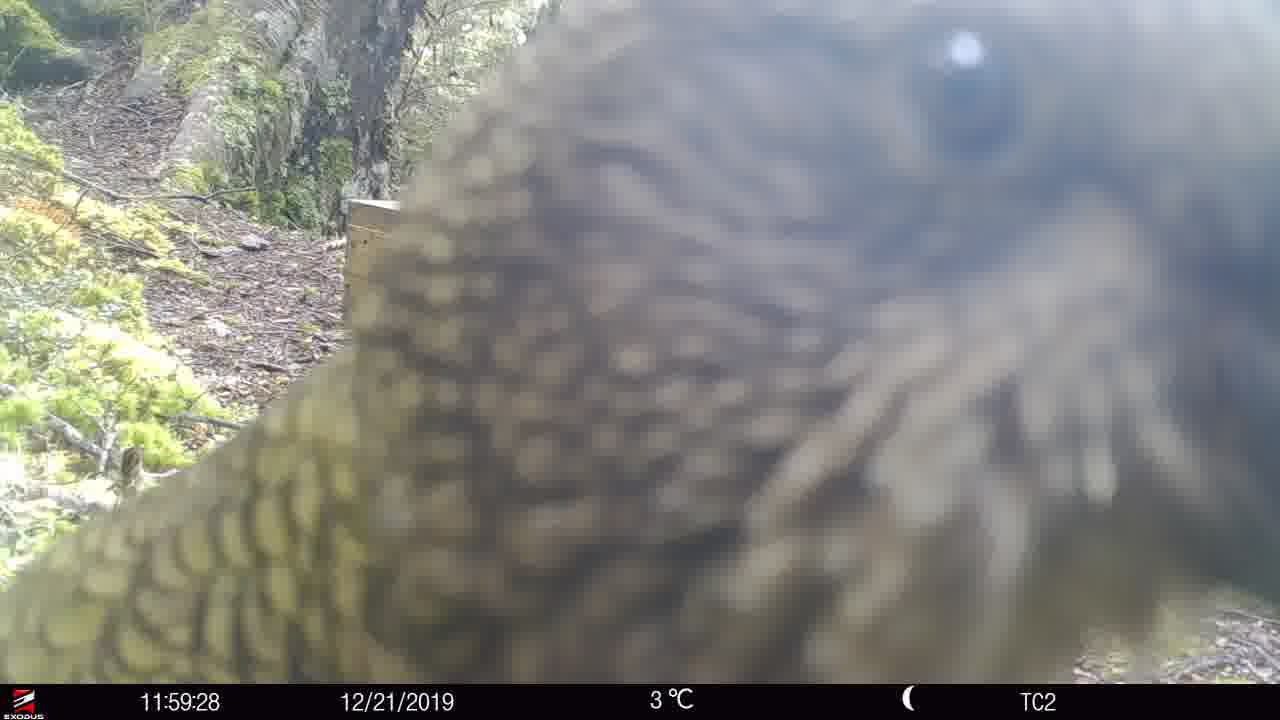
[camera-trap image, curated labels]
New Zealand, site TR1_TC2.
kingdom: Animalia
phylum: Chordata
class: Aves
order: Psittaciformes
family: Strigopidae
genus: Nestor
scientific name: Nestor notabilis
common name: kea